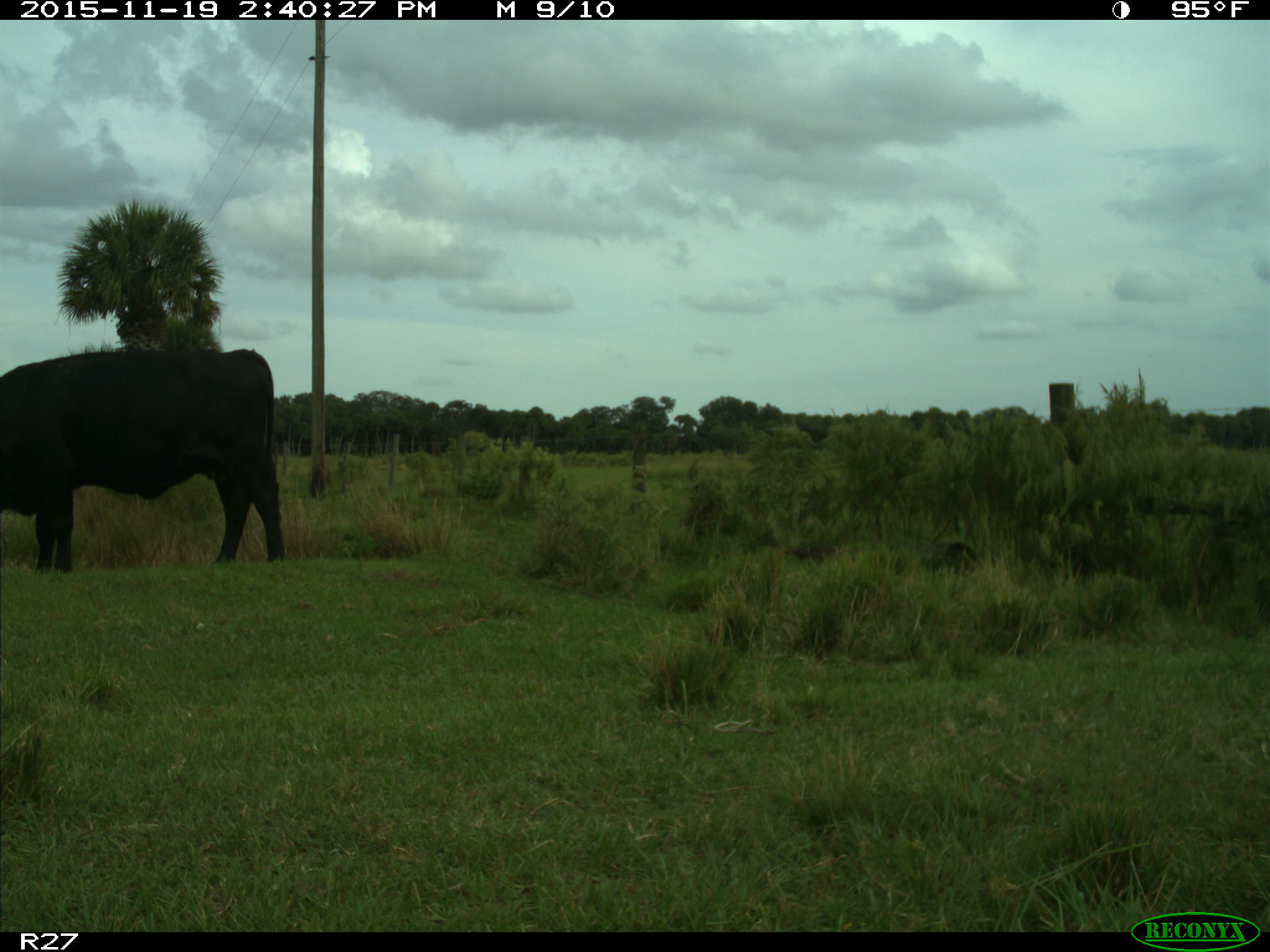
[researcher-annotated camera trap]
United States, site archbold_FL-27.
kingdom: Animalia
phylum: Chordata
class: Mammalia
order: Artiodactyla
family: Bovidae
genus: Bos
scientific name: Bos taurus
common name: domestic cow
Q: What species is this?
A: Bos taurus (domestic cow).